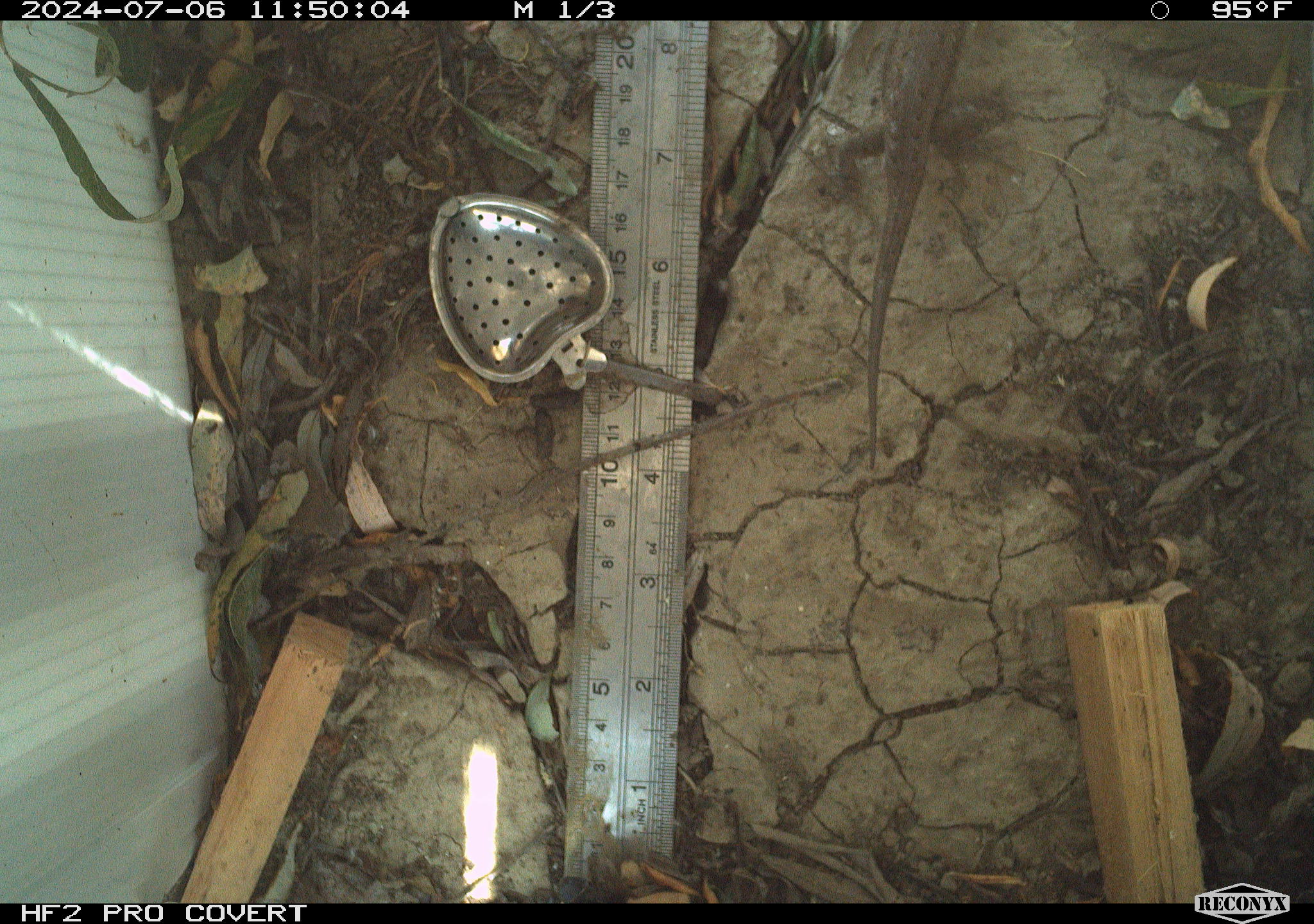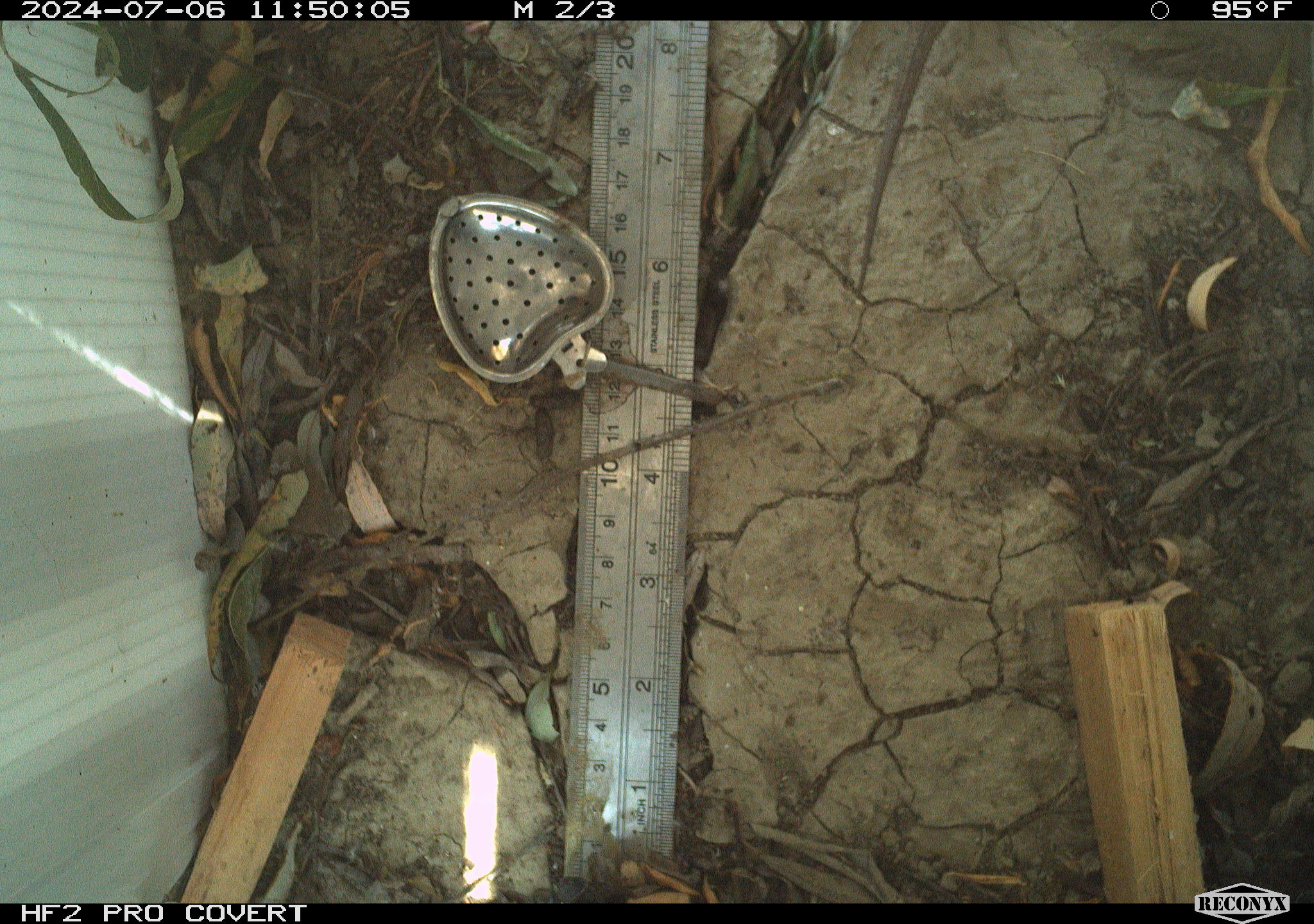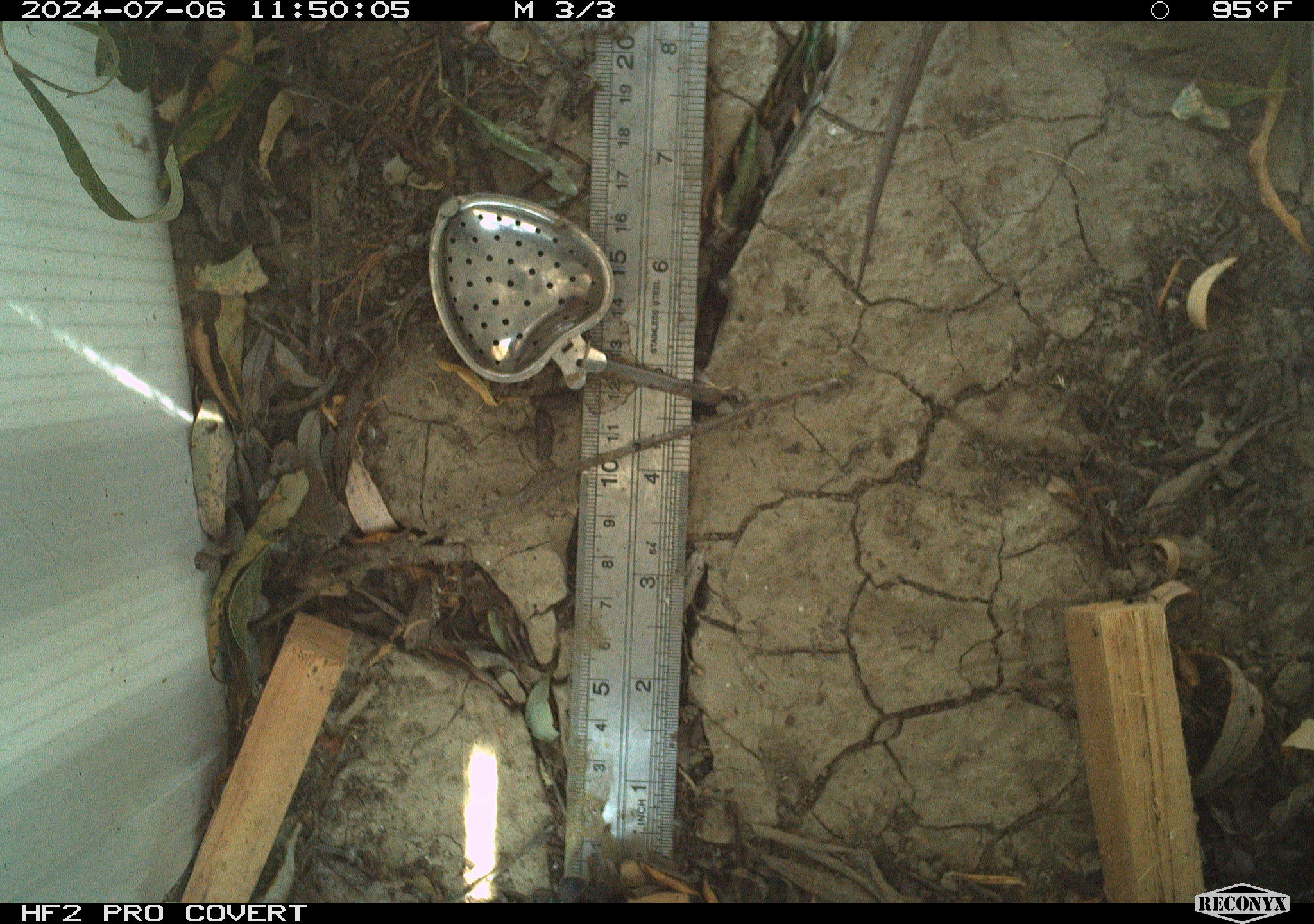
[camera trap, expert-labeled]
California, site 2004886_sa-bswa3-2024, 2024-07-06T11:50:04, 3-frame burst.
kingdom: Animalia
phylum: Chordata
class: Mammalia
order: Rodentia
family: Cricetidae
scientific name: Arvicolinae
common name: voles, lemmings, and muskrats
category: arvicolinae subfamily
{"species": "arvicolinae subfamily (voles, lemmings, and muskrats) (Arvicolinae)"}